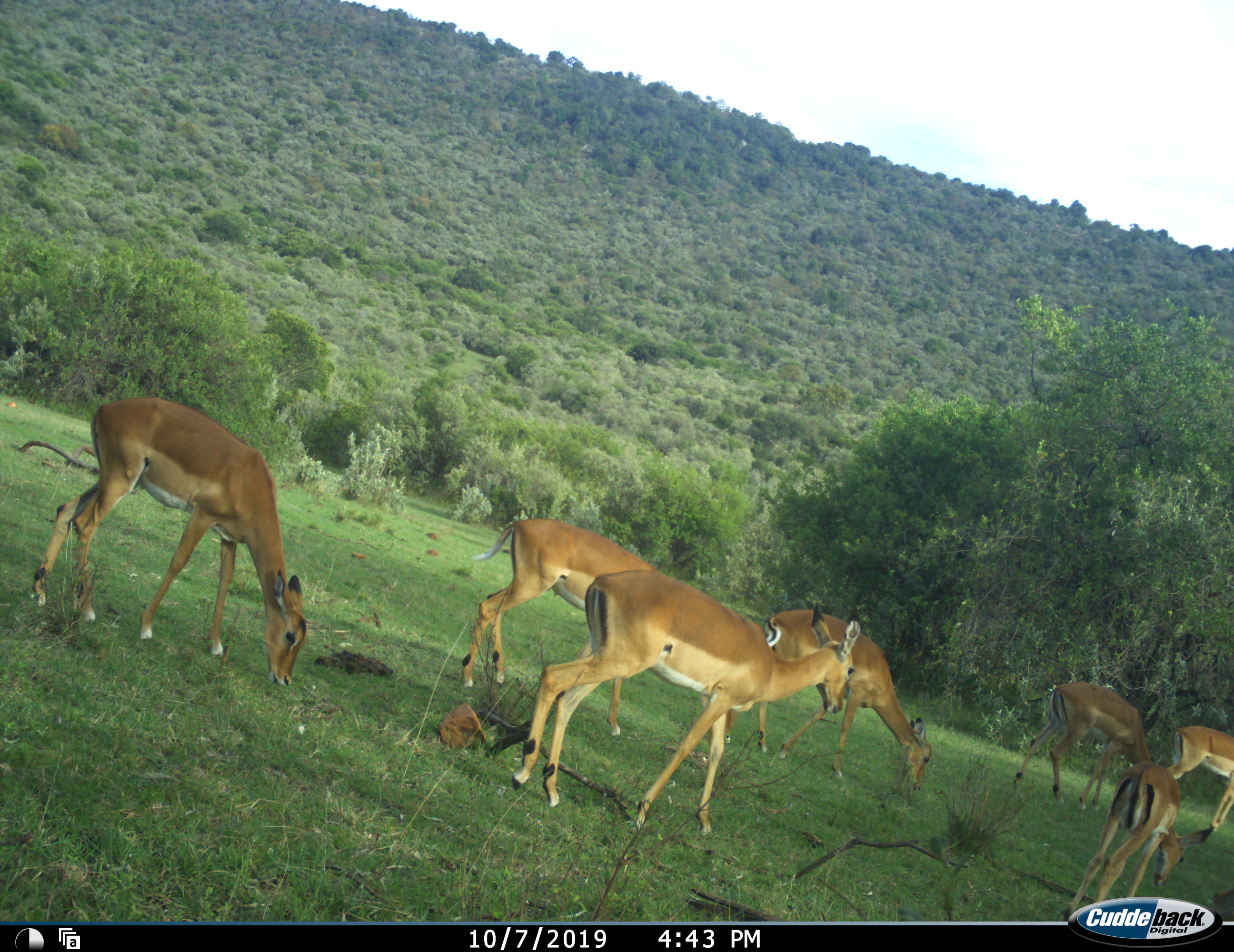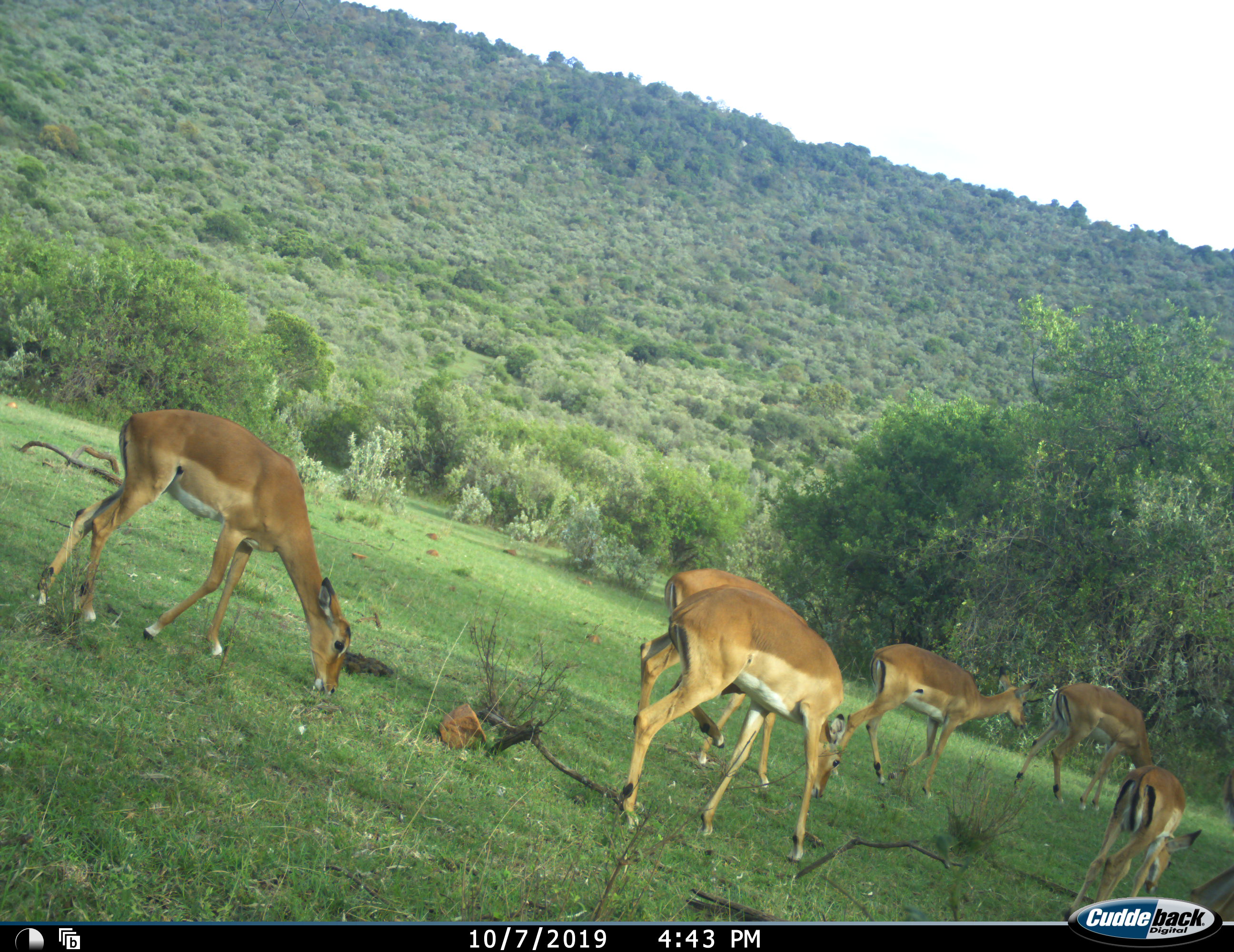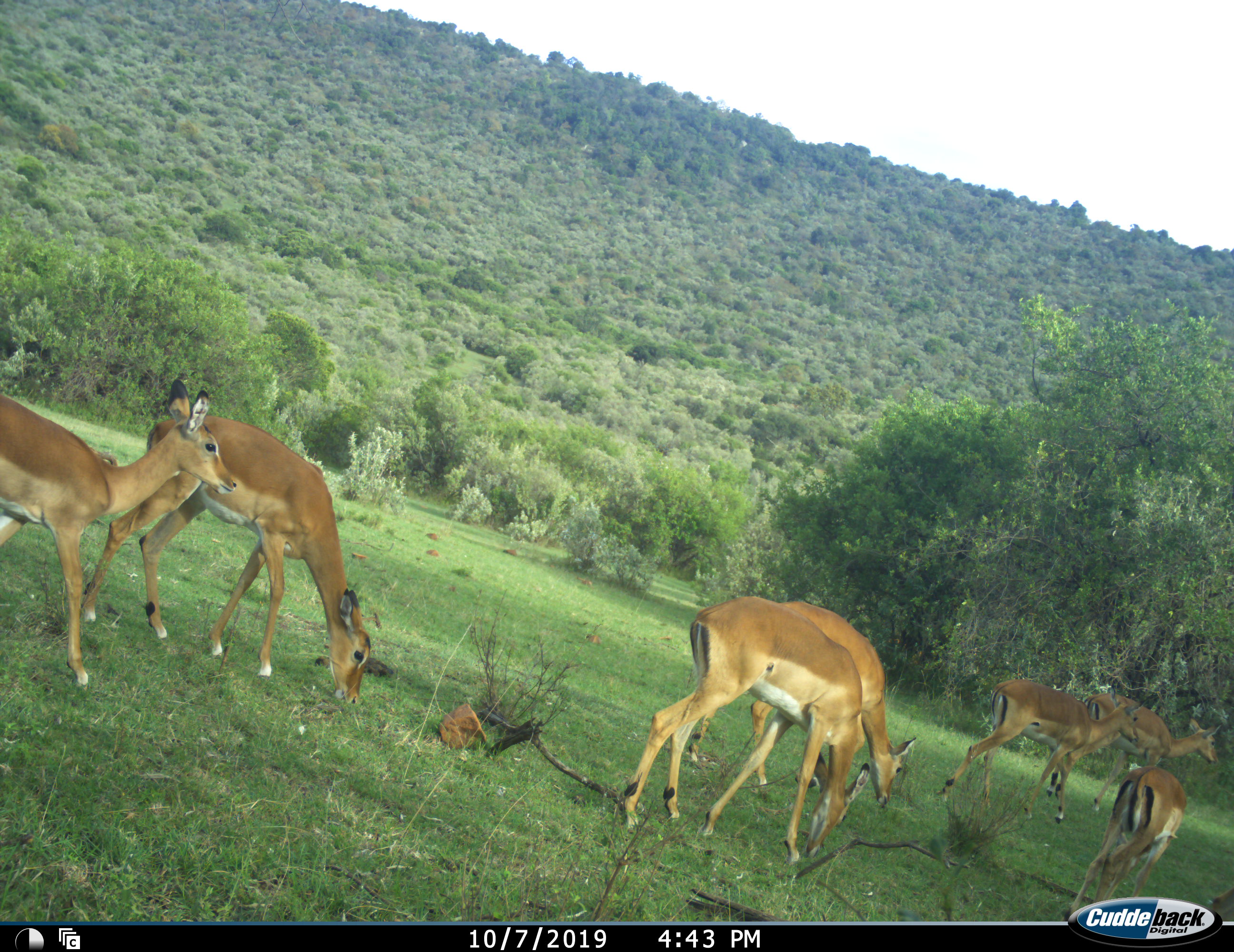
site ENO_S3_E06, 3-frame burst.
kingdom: Animalia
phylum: Chordata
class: Mammalia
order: Artiodactyla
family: Bovidae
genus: Aepyceros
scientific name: Aepyceros melampus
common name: impala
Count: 8.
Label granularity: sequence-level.